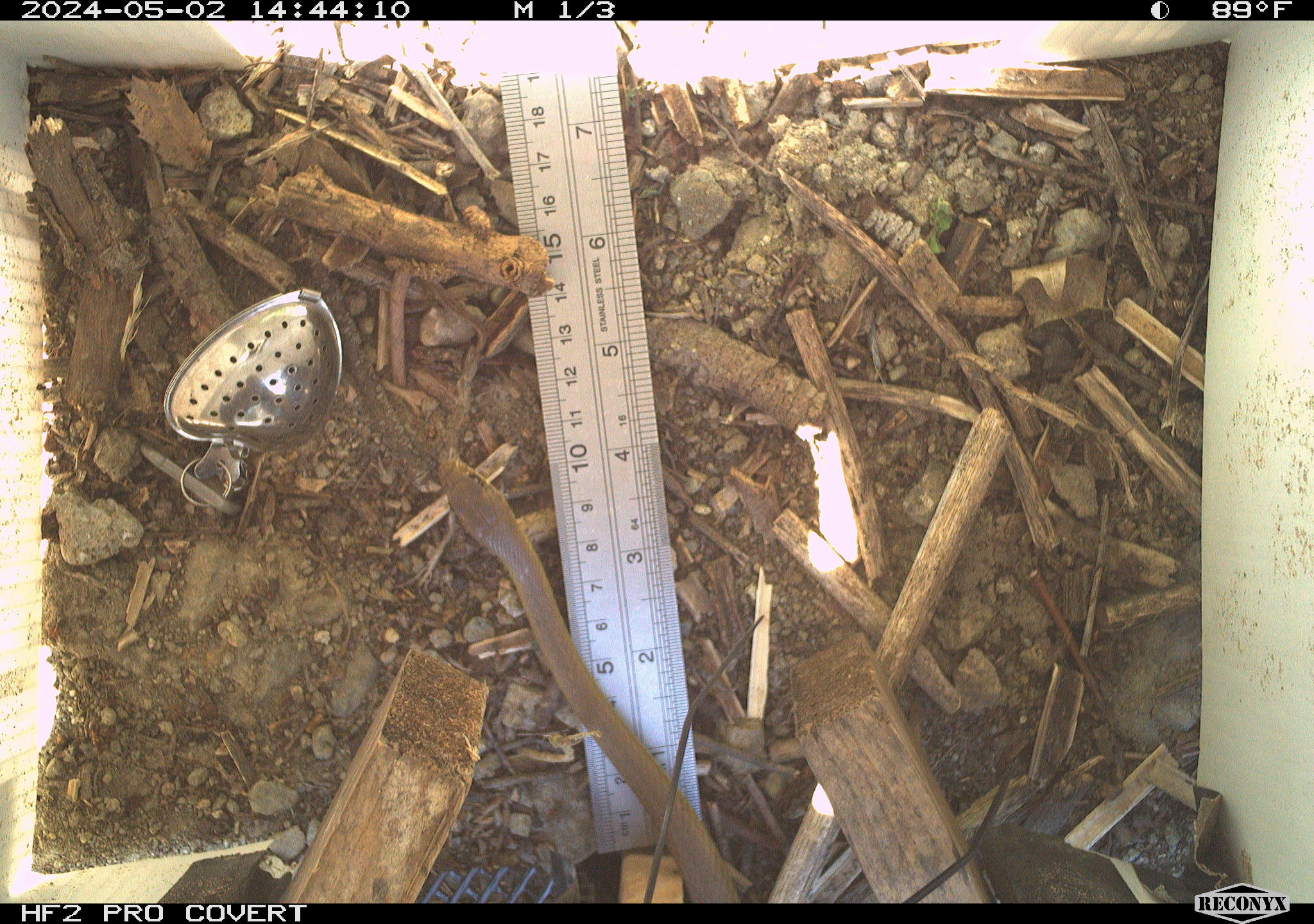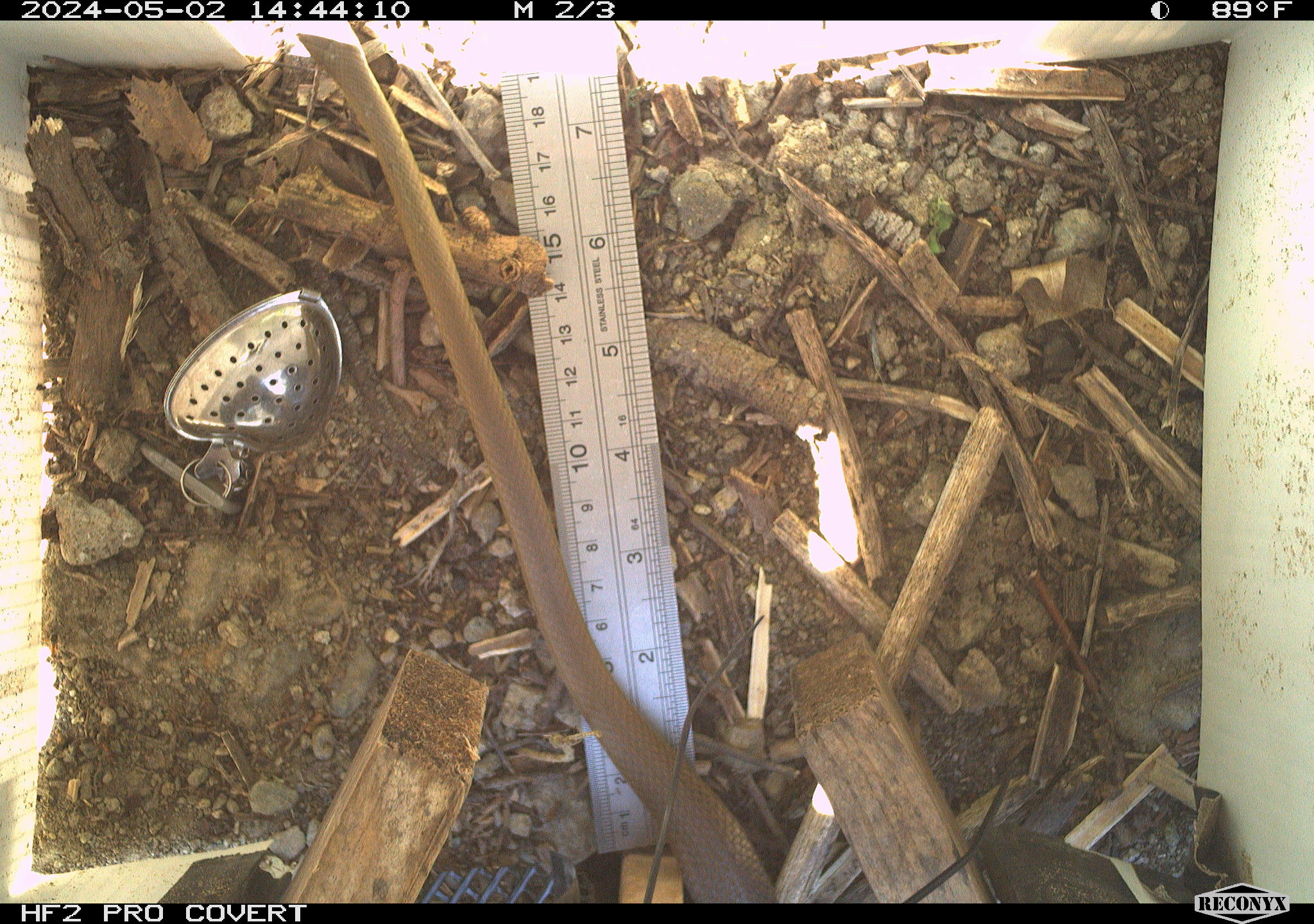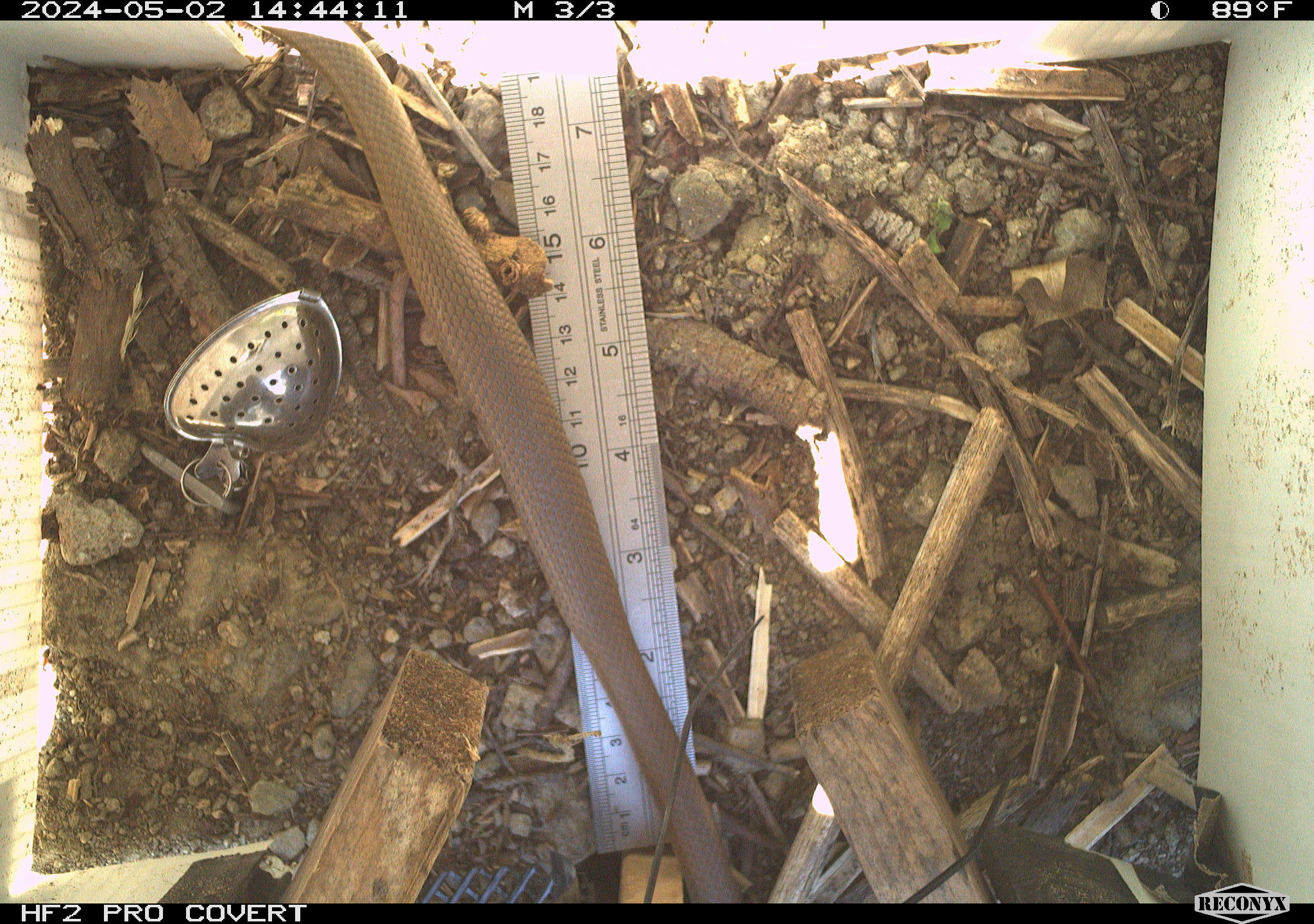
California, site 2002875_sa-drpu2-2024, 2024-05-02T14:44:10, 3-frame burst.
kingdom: Animalia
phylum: Chordata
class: Reptilia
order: Squamata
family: Colubridae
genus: Coluber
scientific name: Coluber constrictor mormon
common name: western yellow-bellied racer